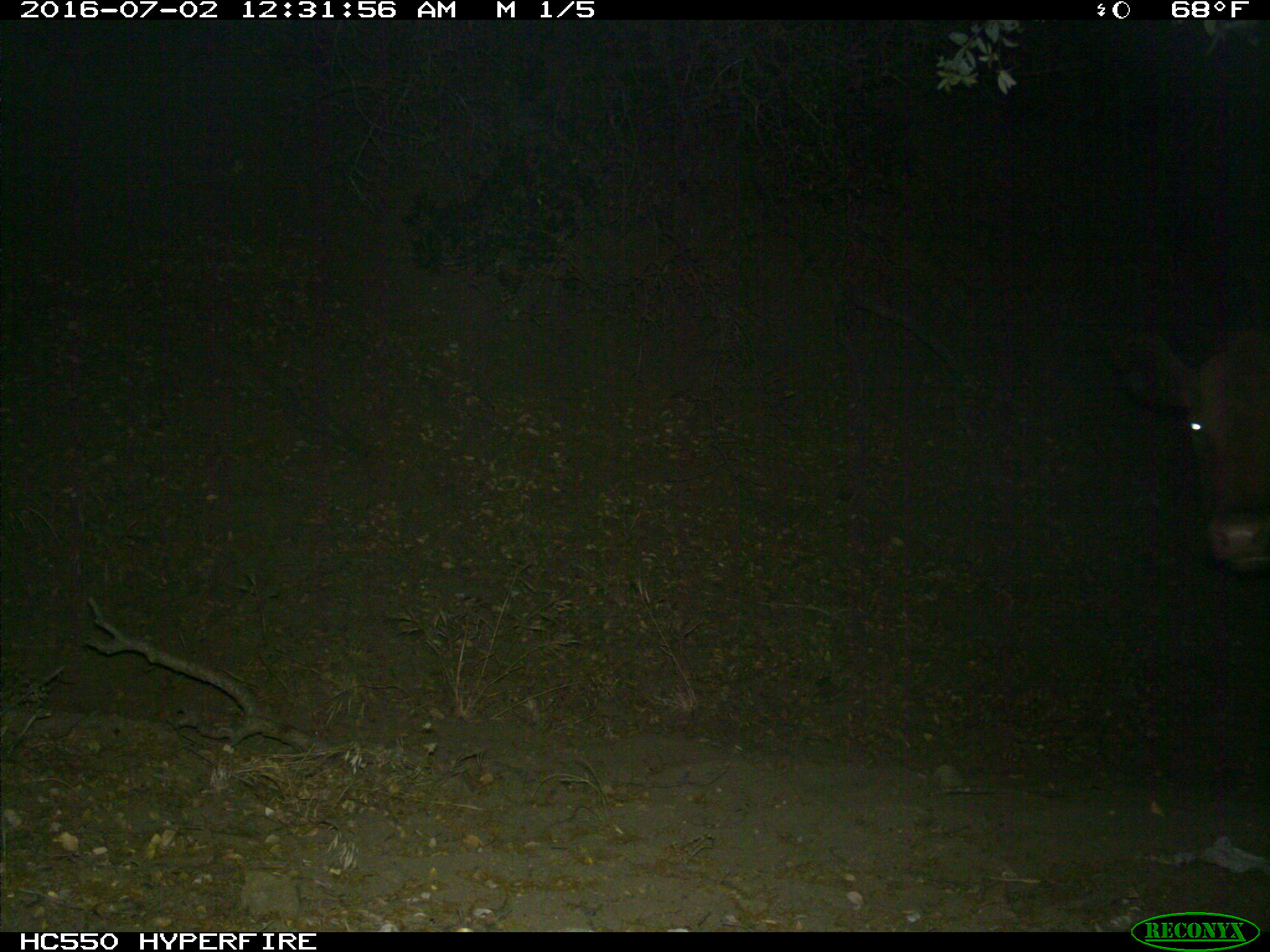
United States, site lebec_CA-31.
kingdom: Animalia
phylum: Chordata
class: Mammalia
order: Artiodactyla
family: Bovidae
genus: Bos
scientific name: Bos taurus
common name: domestic cow